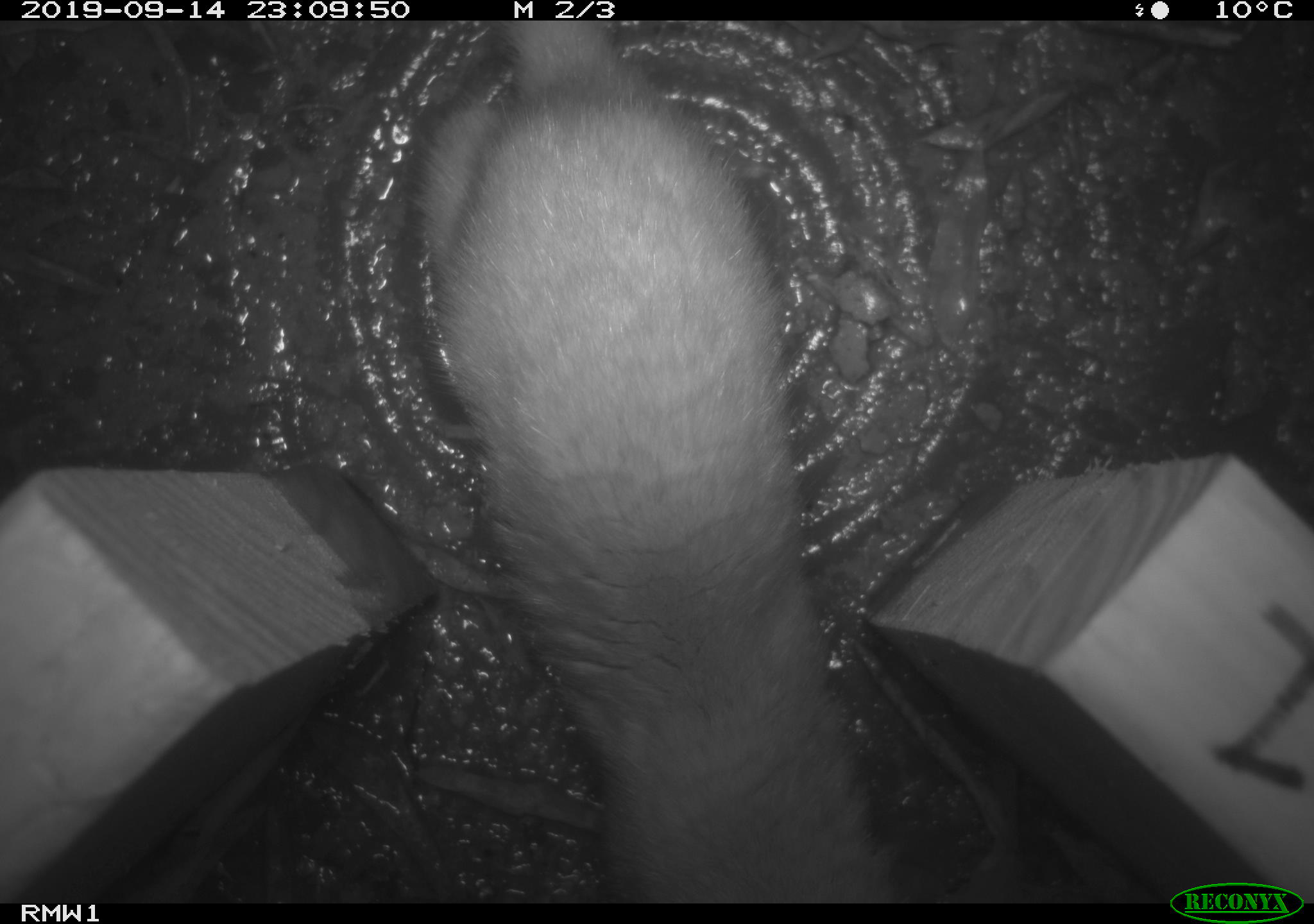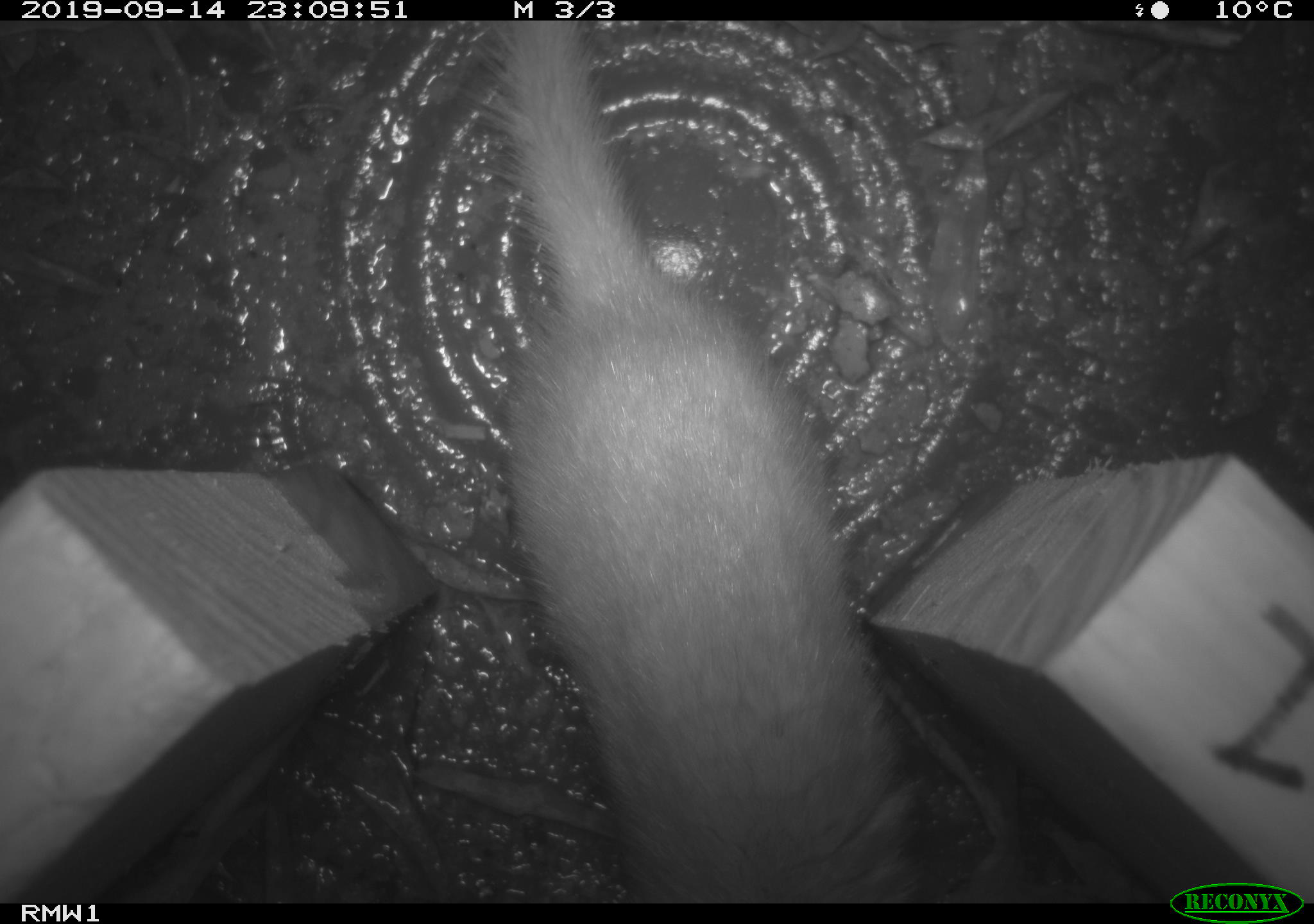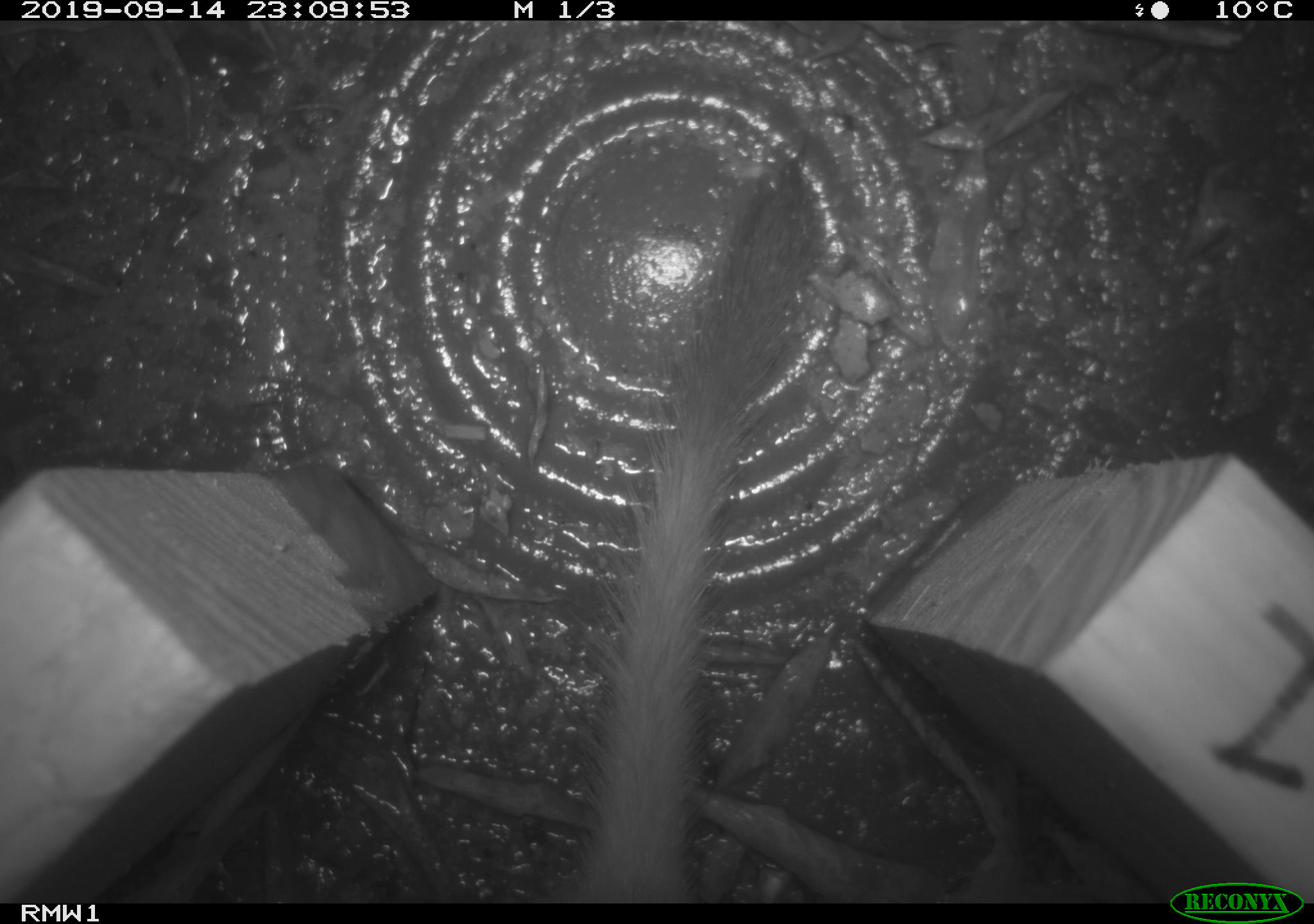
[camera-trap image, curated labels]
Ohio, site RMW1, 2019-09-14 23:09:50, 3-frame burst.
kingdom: Animalia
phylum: Chordata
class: Mammalia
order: Carnivora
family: Mustelidae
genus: Neogale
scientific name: Neogale frenata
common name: long-tailed weasel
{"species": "long-tailed weasel (Neogale frenata)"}